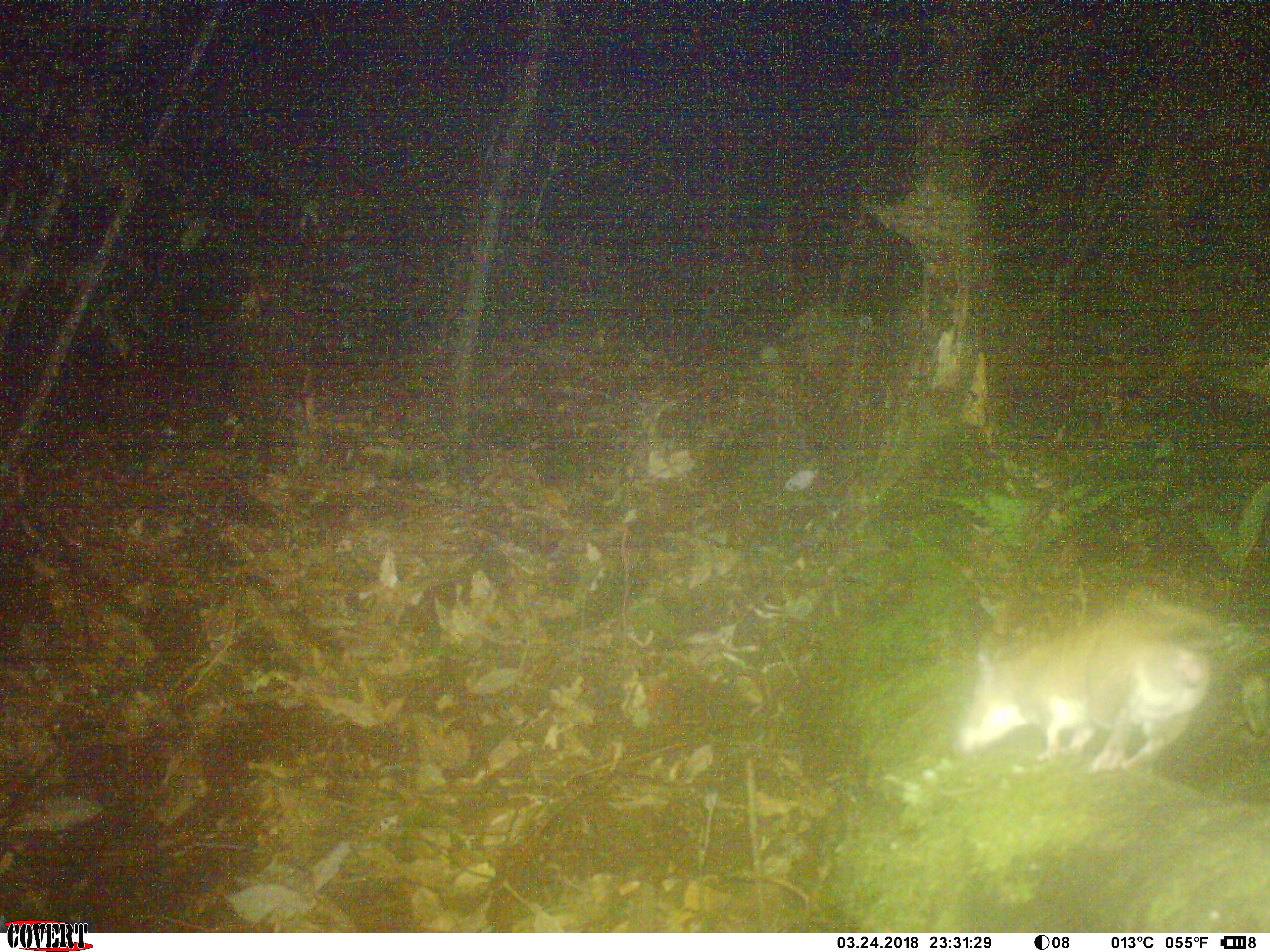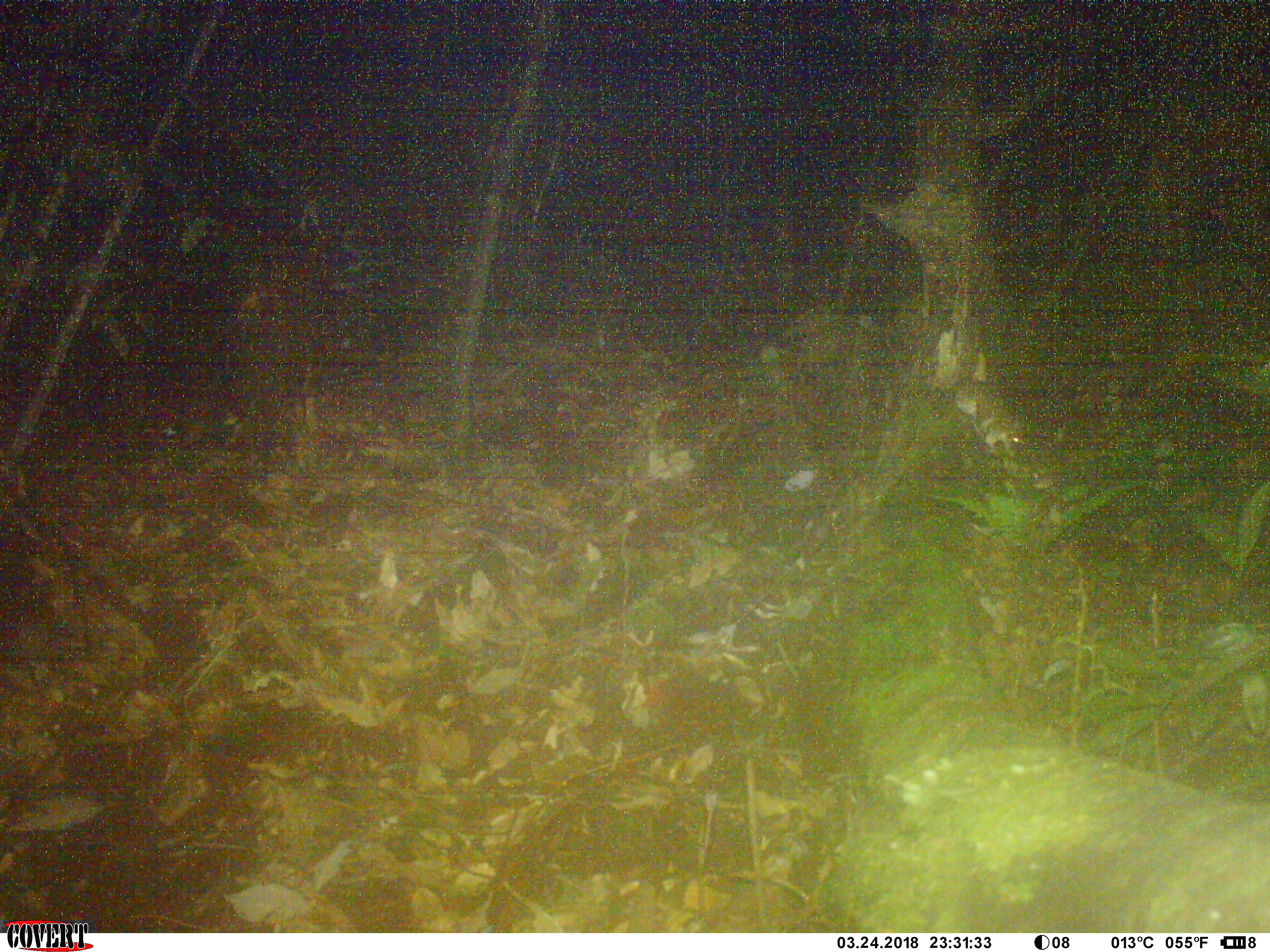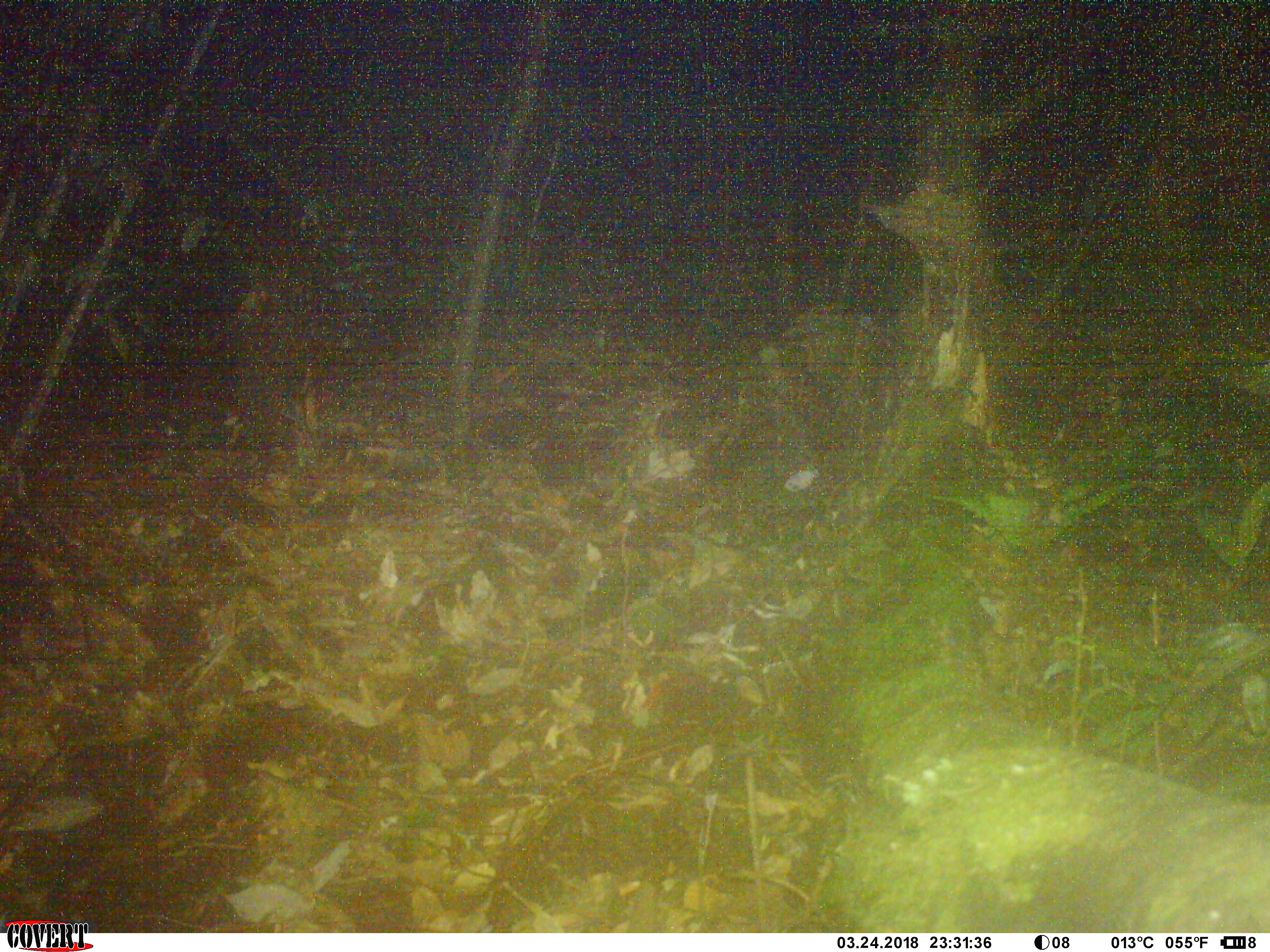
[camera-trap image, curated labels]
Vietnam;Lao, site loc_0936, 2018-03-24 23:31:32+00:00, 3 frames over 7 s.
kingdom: Animalia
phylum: Chordata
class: Mammalia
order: Rodentia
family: Muridae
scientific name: Muridae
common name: old-world mice and rats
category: unidentified murid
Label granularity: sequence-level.